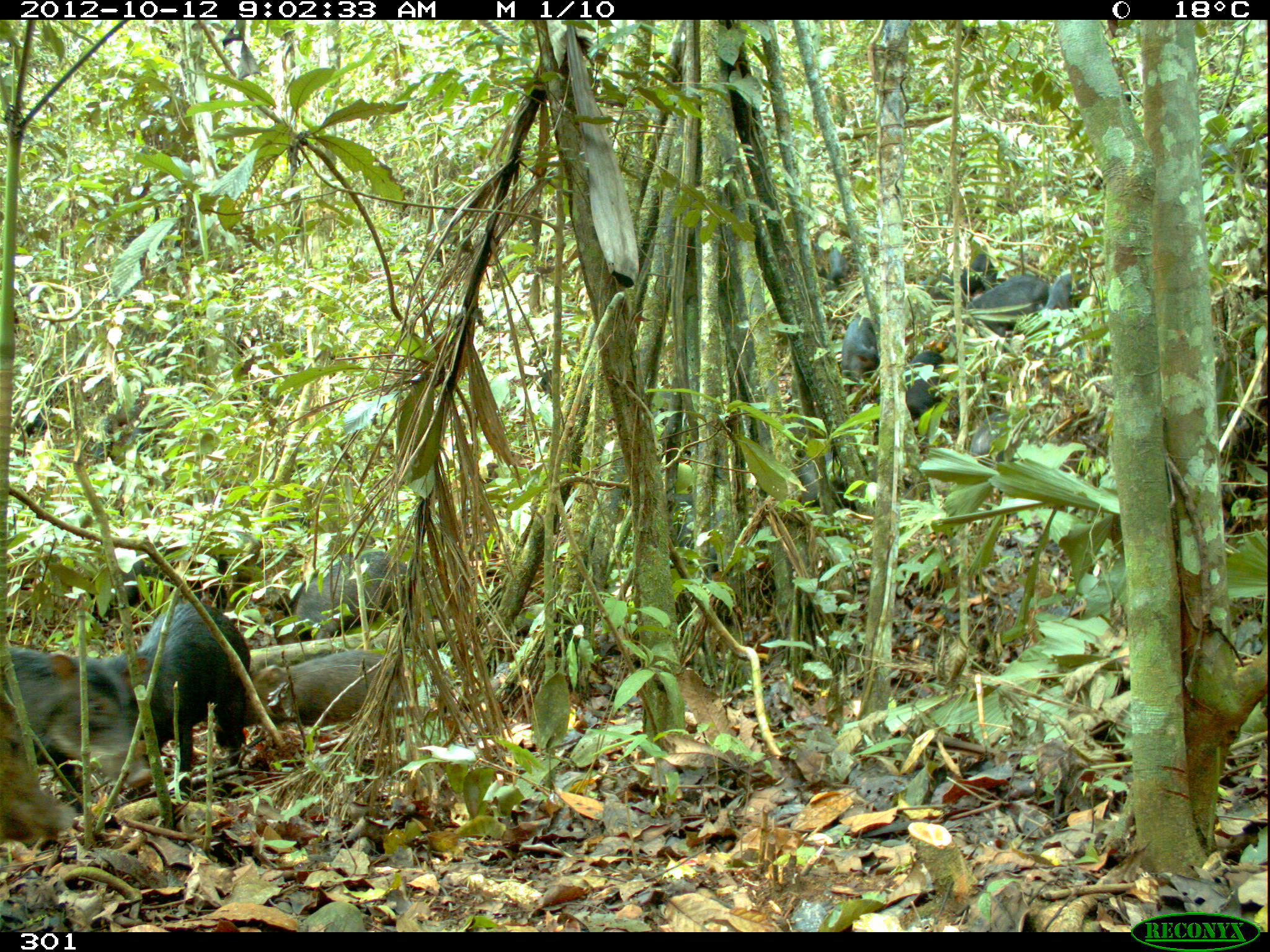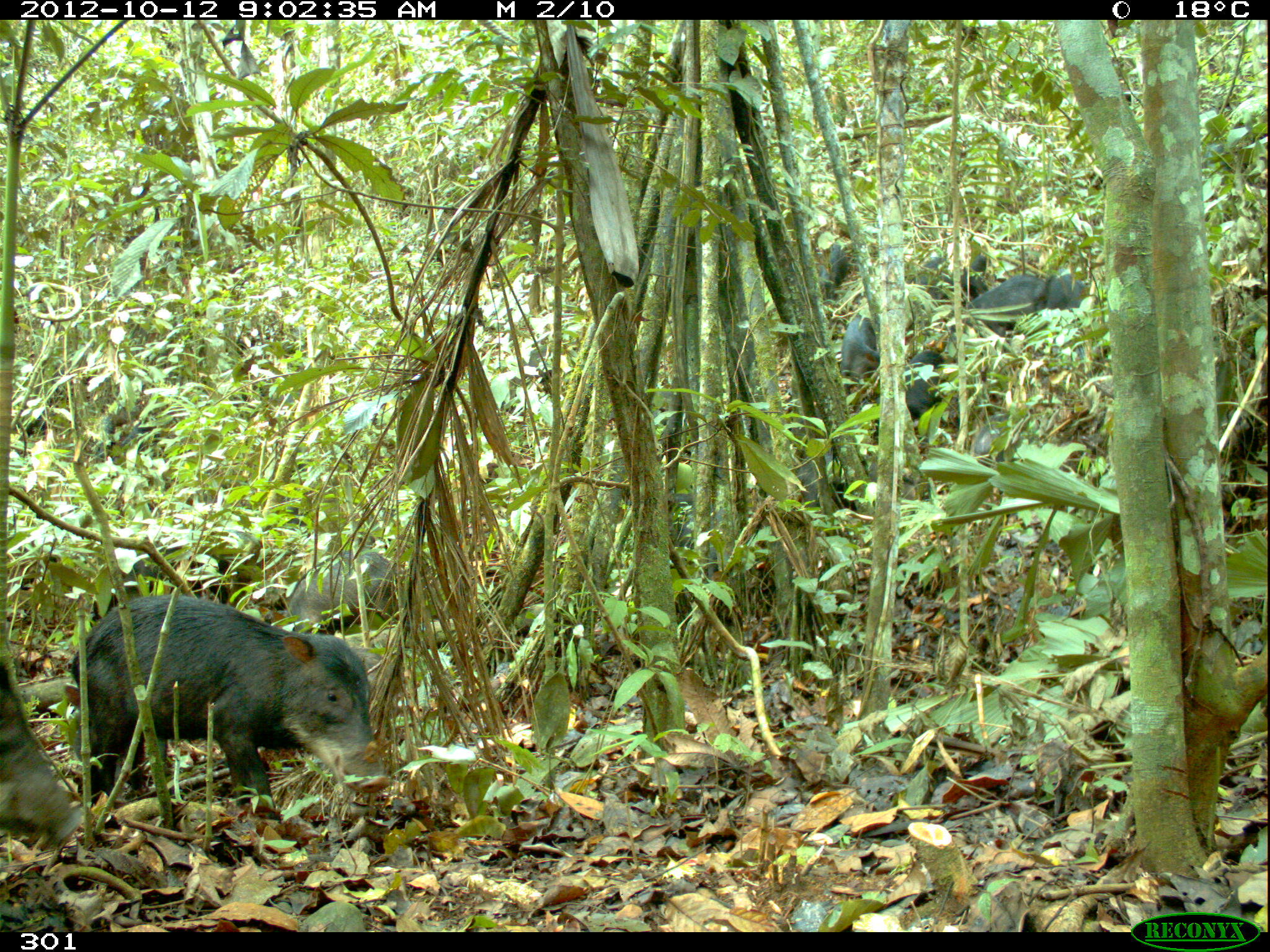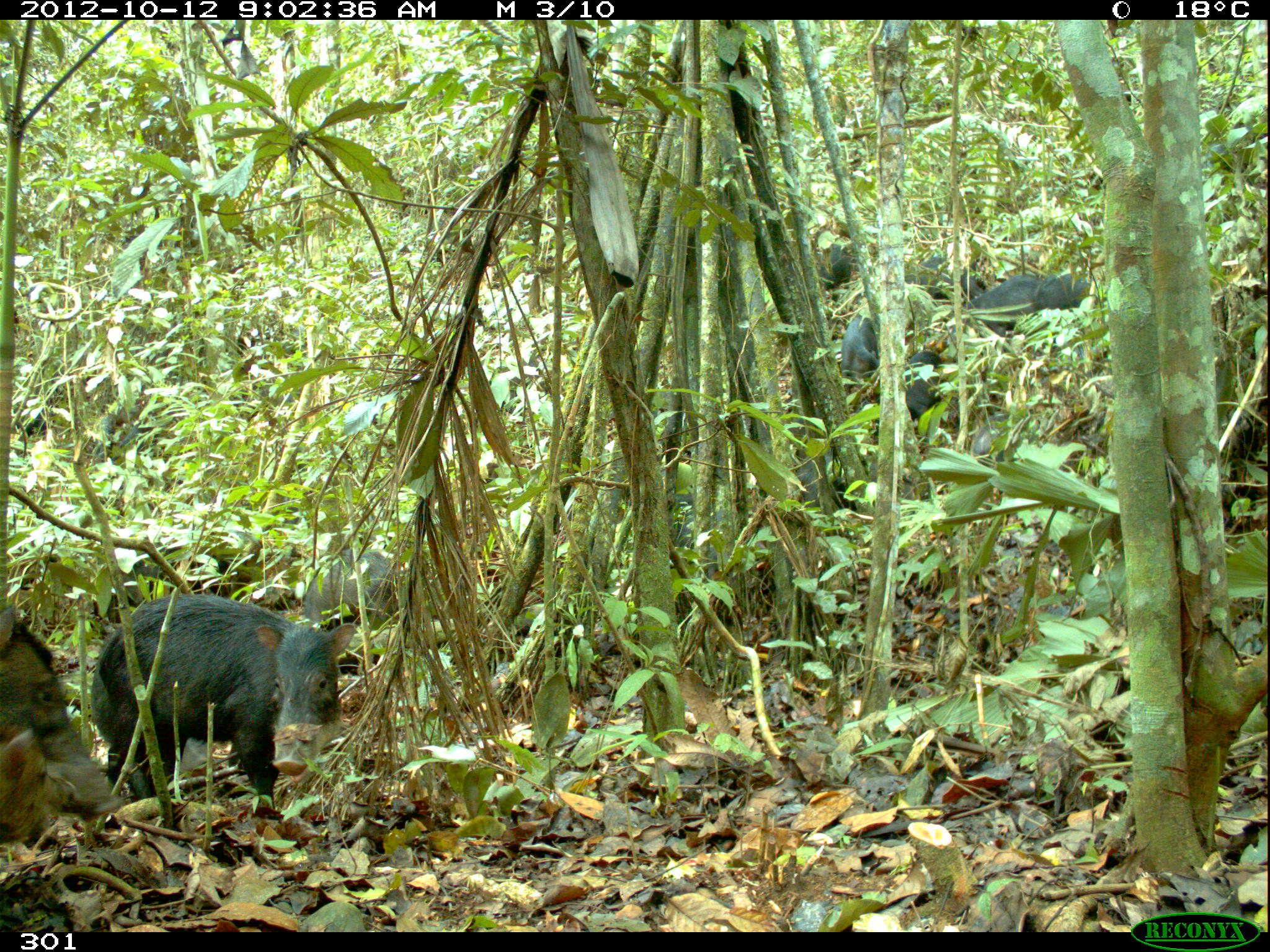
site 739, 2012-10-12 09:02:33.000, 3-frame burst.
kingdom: Animalia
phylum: Chordata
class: Mammalia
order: Artiodactyla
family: Tayassuidae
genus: Tayassu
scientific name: Tayassu pecari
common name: white-lipped peccary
Tayassu pecari (white-lipped peccary).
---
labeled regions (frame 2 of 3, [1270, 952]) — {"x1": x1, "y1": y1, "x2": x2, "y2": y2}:
tayassu pecari: {"x1": 74, "y1": 570, "x2": 383, "y2": 802}; {"x1": 0, "y1": 646, "x2": 86, "y2": 832}; {"x1": 102, "y1": 527, "x2": 261, "y2": 596}; {"x1": 286, "y1": 550, "x2": 395, "y2": 640}; {"x1": 794, "y1": 414, "x2": 858, "y2": 508}; {"x1": 877, "y1": 349, "x2": 952, "y2": 419}; {"x1": 966, "y1": 273, "x2": 1048, "y2": 337}; {"x1": 676, "y1": 500, "x2": 743, "y2": 575}; {"x1": 910, "y1": 245, "x2": 994, "y2": 295}; {"x1": 825, "y1": 305, "x2": 879, "y2": 378}; {"x1": 865, "y1": 457, "x2": 915, "y2": 525}; {"x1": 976, "y1": 408, "x2": 1026, "y2": 467}; {"x1": 805, "y1": 247, "x2": 849, "y2": 297}; {"x1": 90, "y1": 408, "x2": 133, "y2": 457}; {"x1": 1052, "y1": 273, "x2": 1086, "y2": 315}